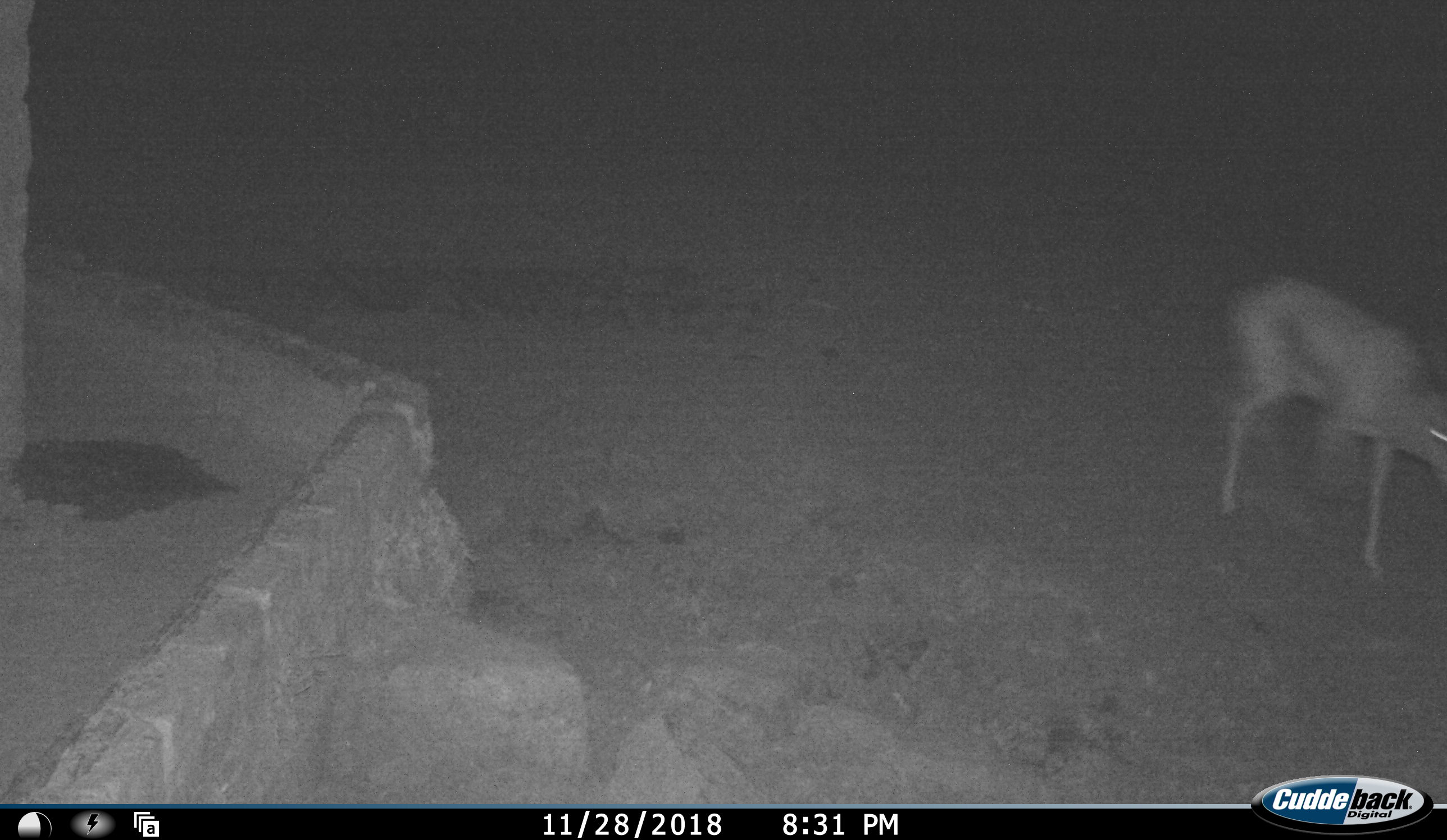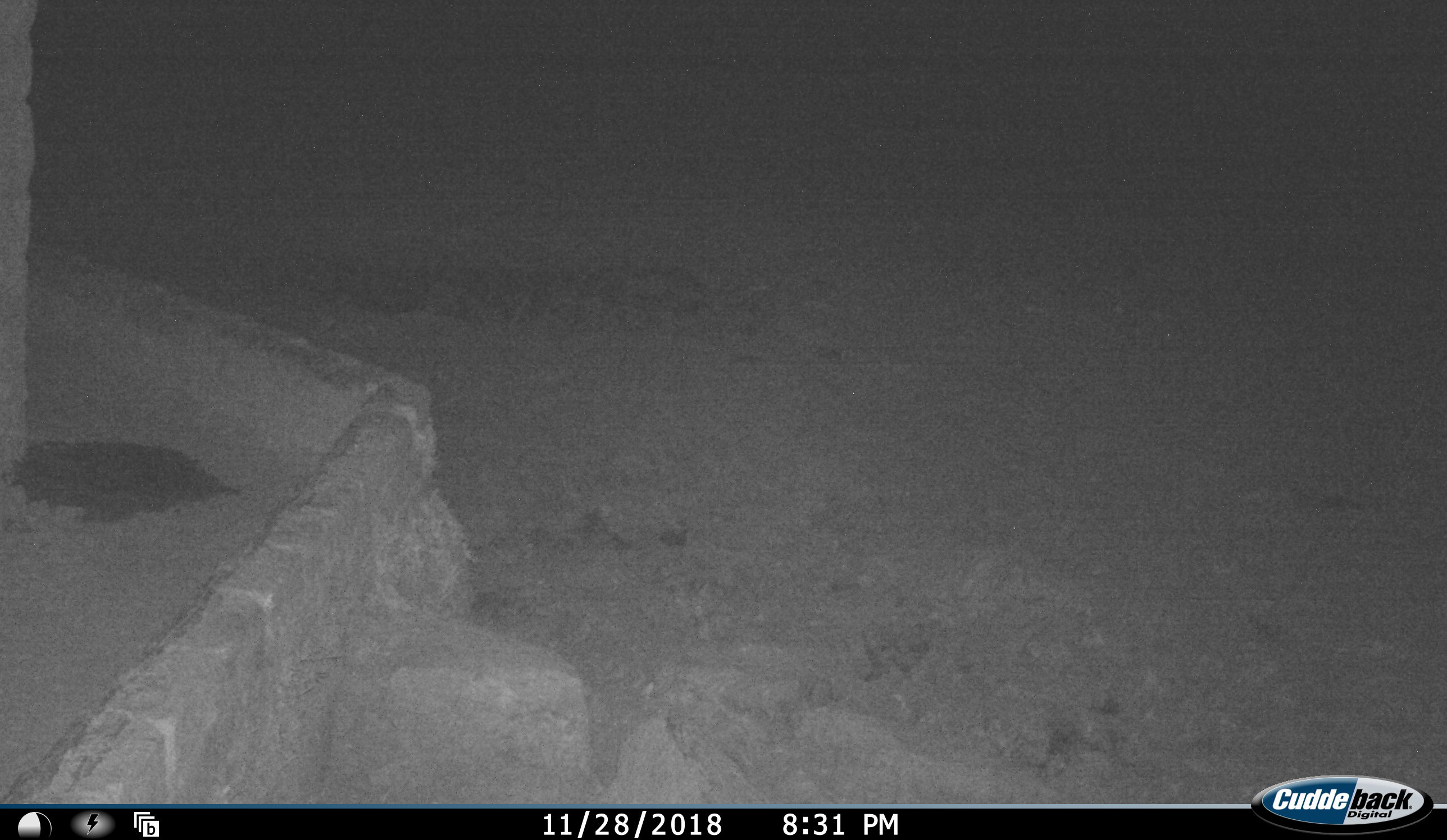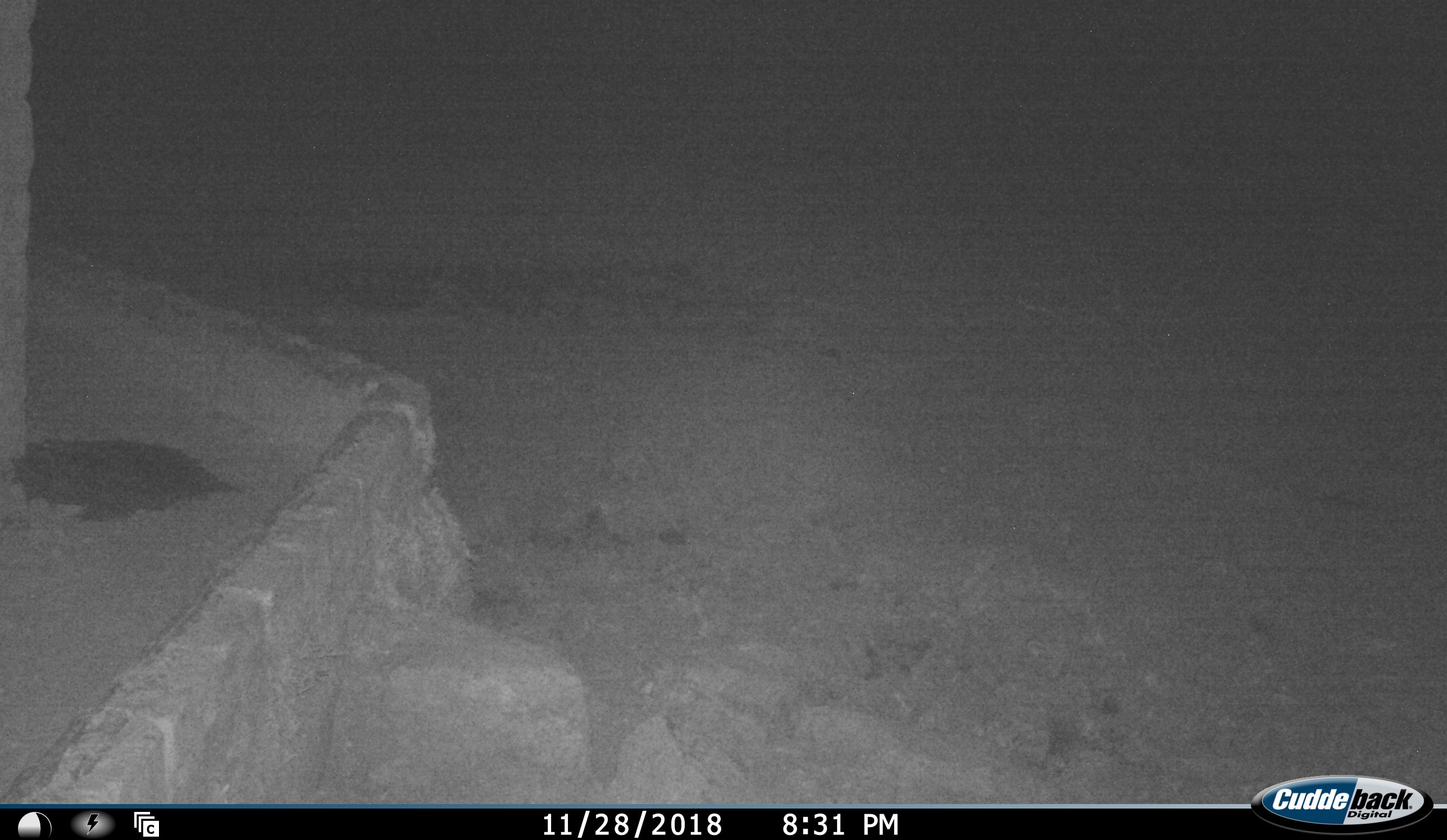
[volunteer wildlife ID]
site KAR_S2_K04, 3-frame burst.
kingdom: Animalia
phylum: Chordata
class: Mammalia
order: Artiodactyla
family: Bovidae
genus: Antidorcas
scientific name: Antidorcas marsupialis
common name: springbok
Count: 1.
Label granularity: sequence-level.